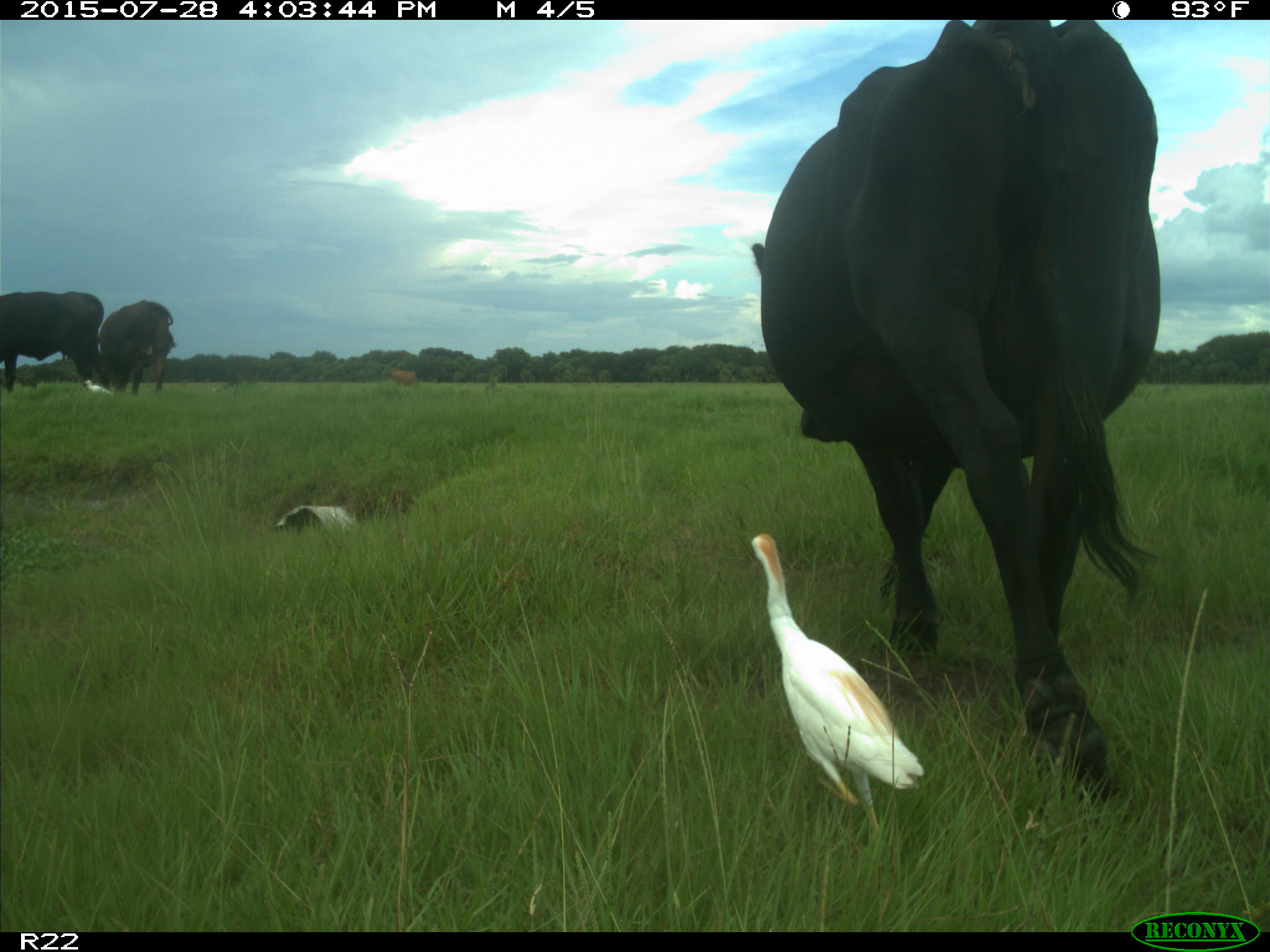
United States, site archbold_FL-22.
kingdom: Animalia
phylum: Chordata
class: Mammalia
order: Artiodactyla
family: Bovidae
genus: Bos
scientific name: Bos taurus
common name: domestic cow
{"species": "Bos taurus (domestic cow)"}